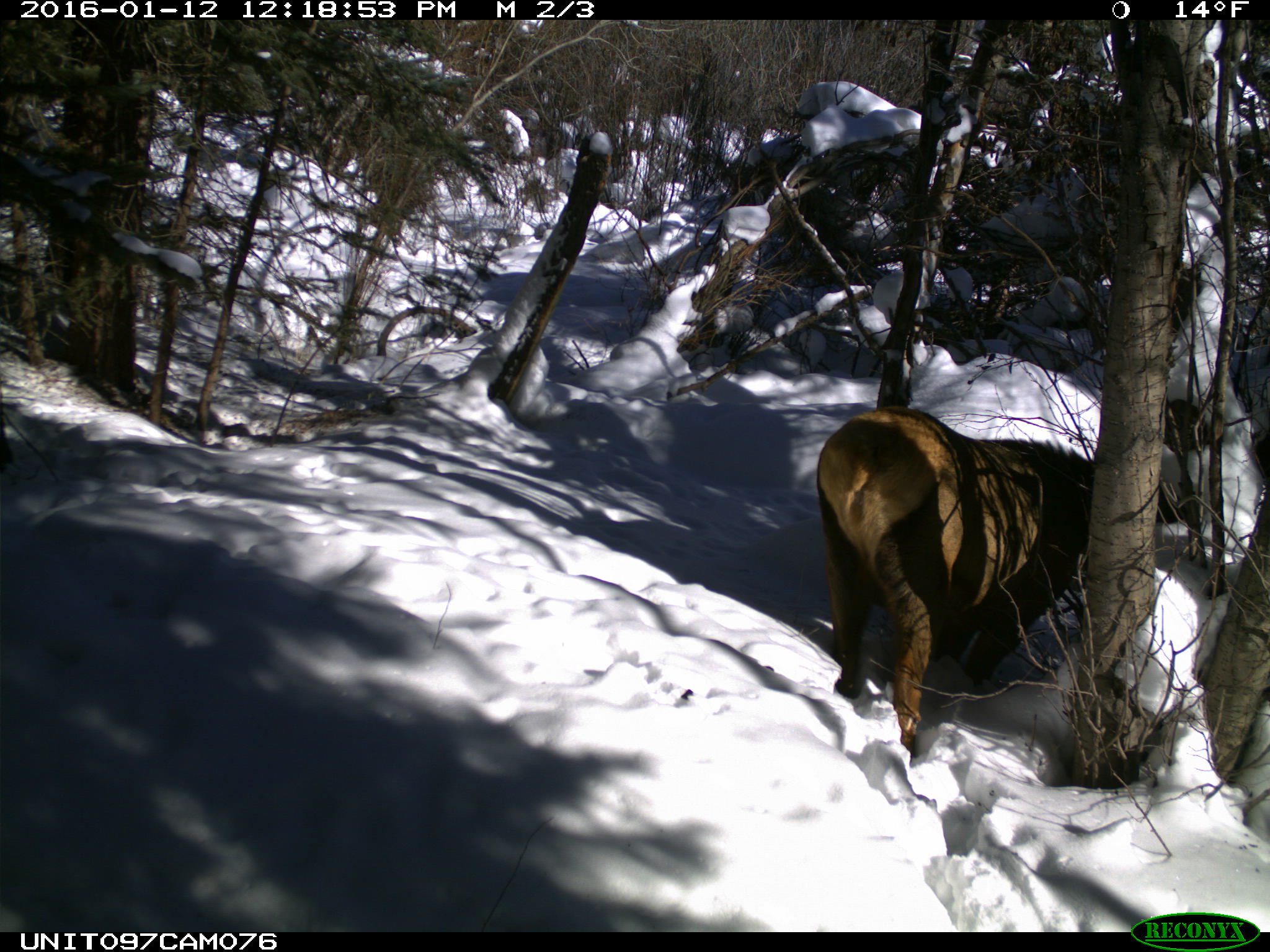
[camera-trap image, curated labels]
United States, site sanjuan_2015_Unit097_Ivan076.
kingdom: Animalia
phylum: Chordata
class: Mammalia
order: Artiodactyla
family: Cervidae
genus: Cervus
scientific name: Cervus elaphus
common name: red deer